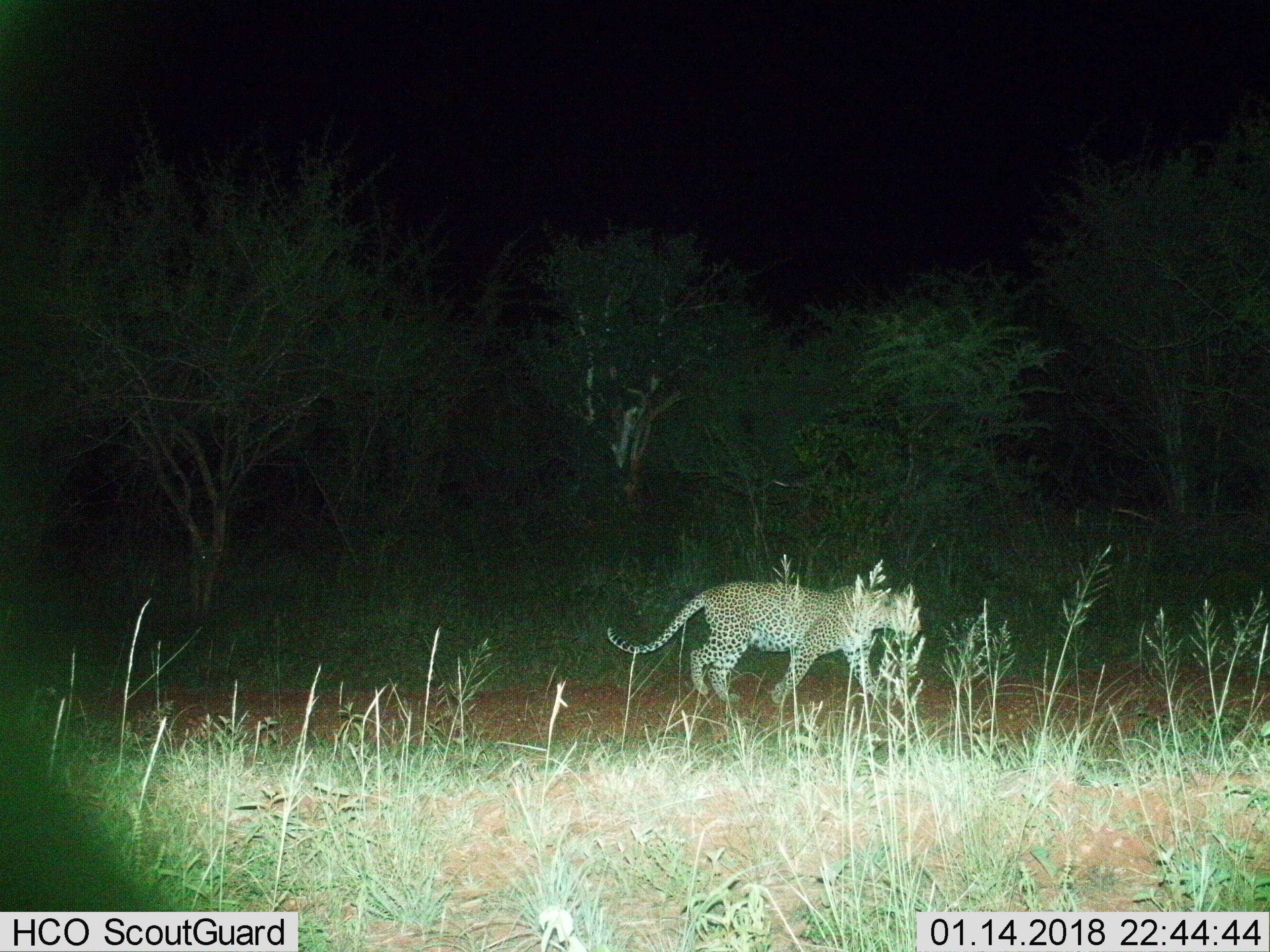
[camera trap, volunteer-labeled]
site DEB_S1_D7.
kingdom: Animalia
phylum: Chordata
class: Mammalia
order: Carnivora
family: Felidae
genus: Panthera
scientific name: Panthera pardus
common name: leopard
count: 1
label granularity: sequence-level